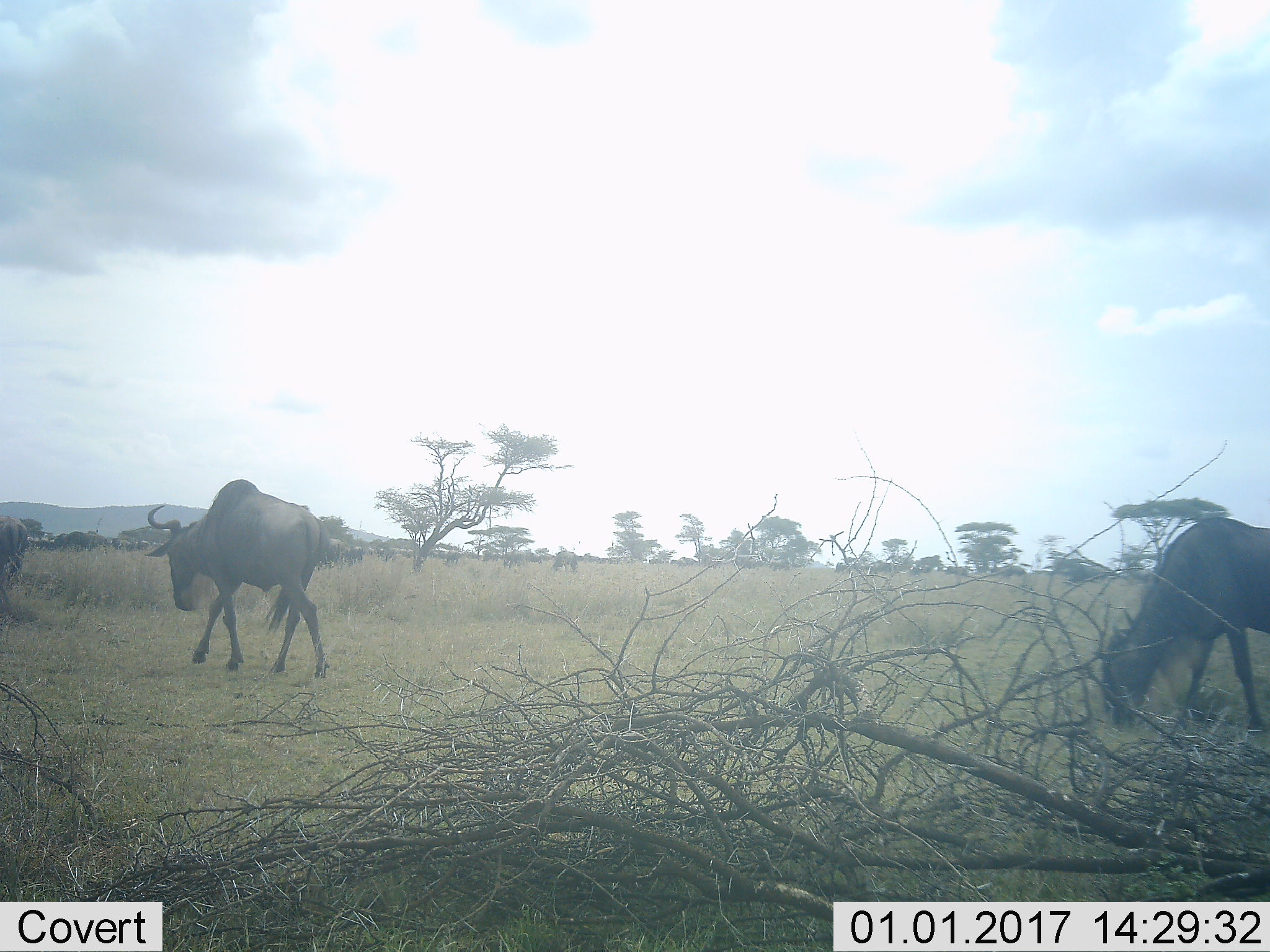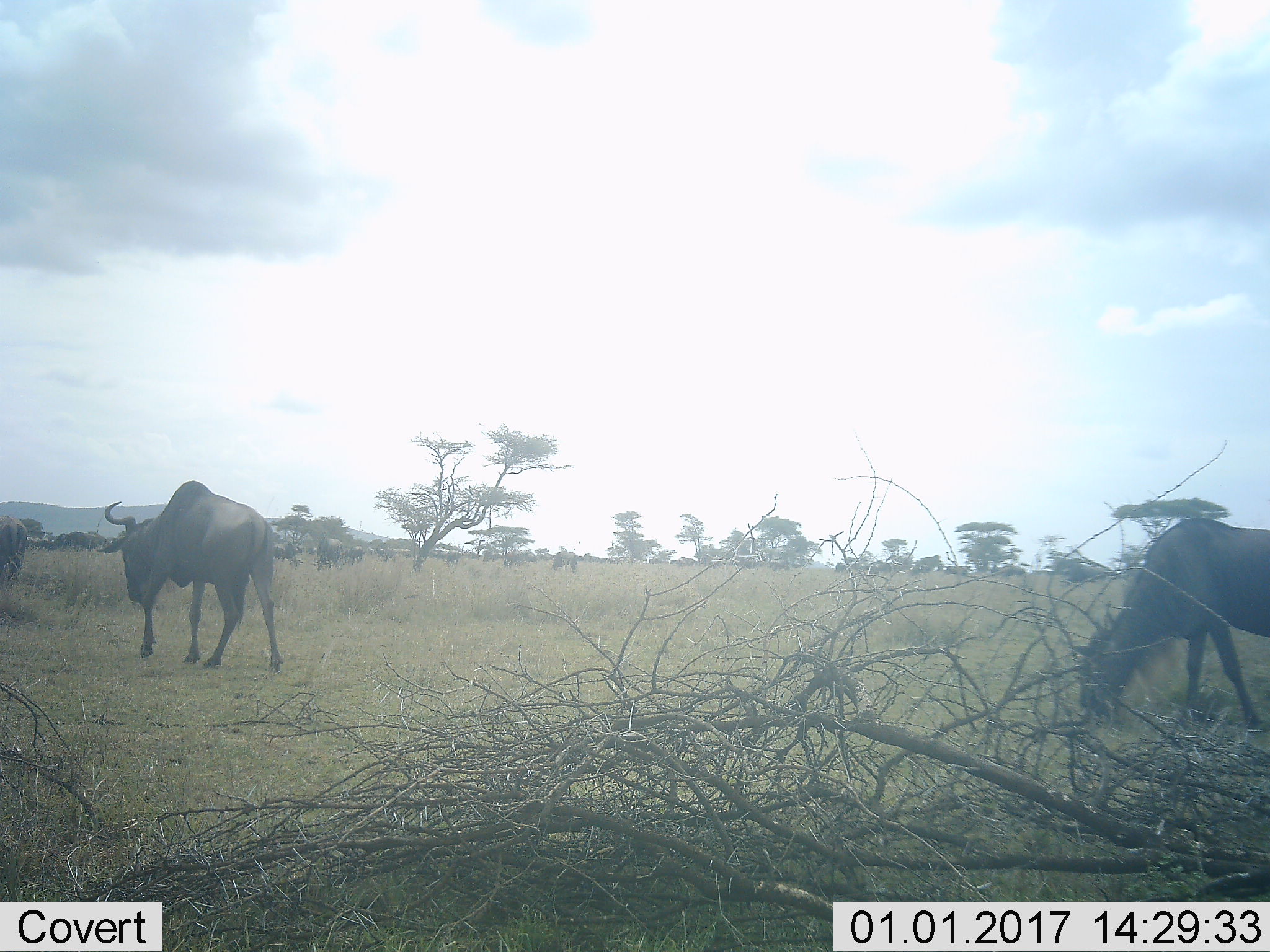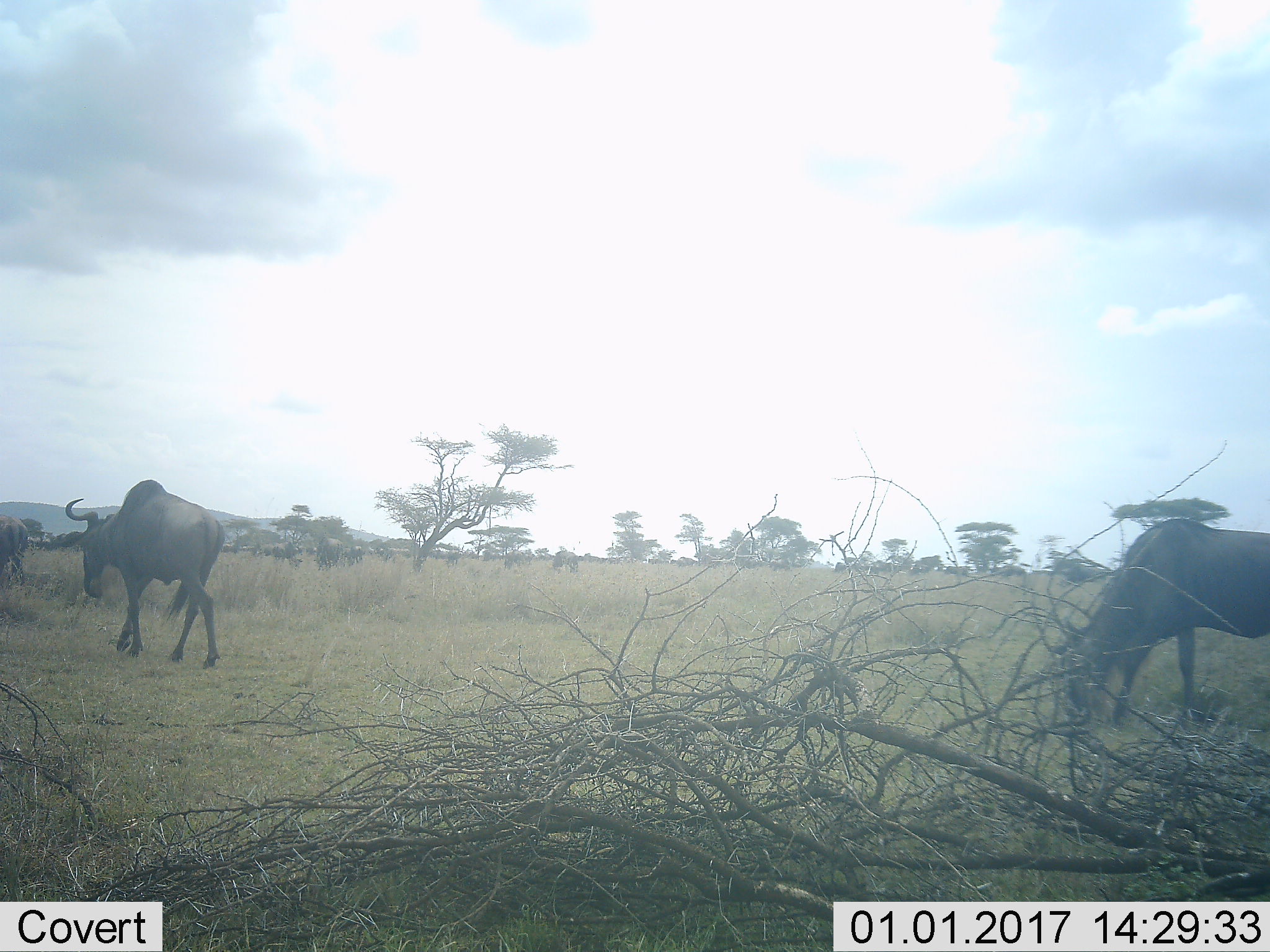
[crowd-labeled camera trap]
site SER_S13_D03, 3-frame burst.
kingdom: Animalia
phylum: Chordata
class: Mammalia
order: Artiodactyla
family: Bovidae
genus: Connochaetes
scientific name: Connochaetes taurinus taurinus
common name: blue wildebeest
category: wildebeestblue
Wildebeestblue (blue wildebeest) (Connochaetes taurinus taurinus), count 3. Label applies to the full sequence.